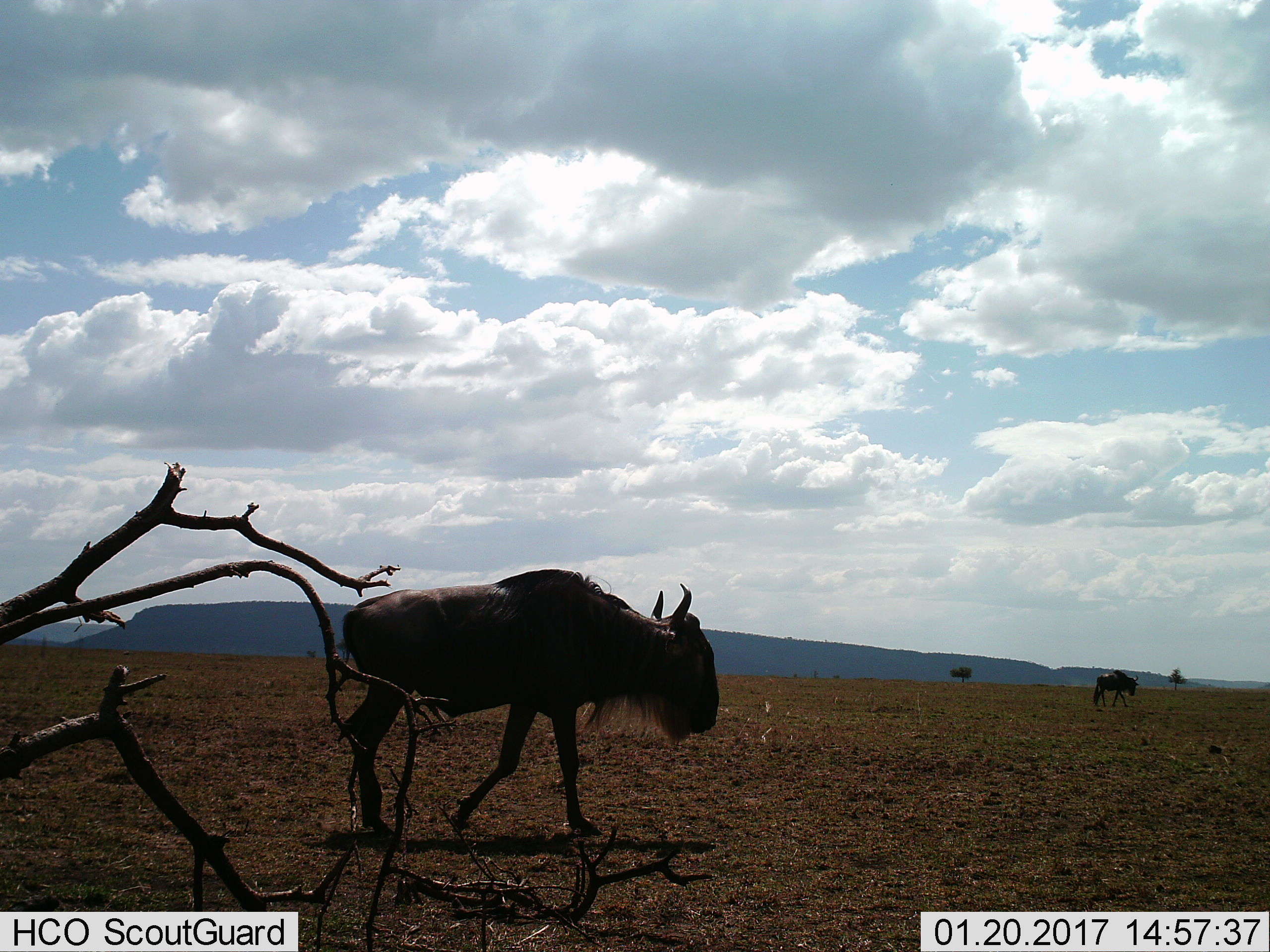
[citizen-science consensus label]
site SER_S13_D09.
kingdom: Animalia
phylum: Chordata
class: Mammalia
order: Artiodactyla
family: Bovidae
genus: Connochaetes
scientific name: Connochaetes taurinus taurinus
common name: blue wildebeest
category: wildebeestblue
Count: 2.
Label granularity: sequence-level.